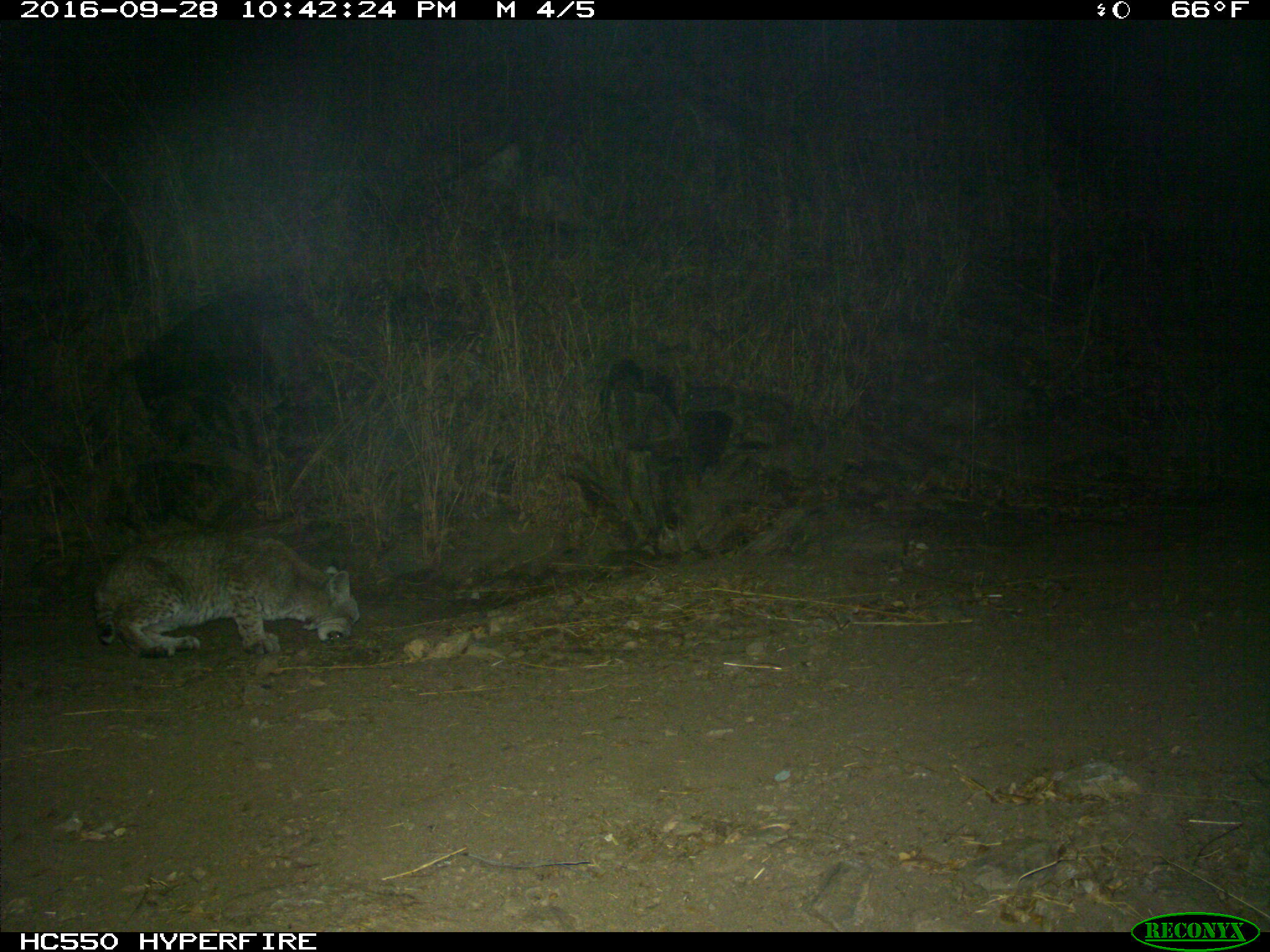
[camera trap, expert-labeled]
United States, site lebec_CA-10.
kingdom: Animalia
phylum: Chordata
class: Mammalia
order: Carnivora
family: Felidae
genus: Lynx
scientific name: Lynx rufus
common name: bobcat